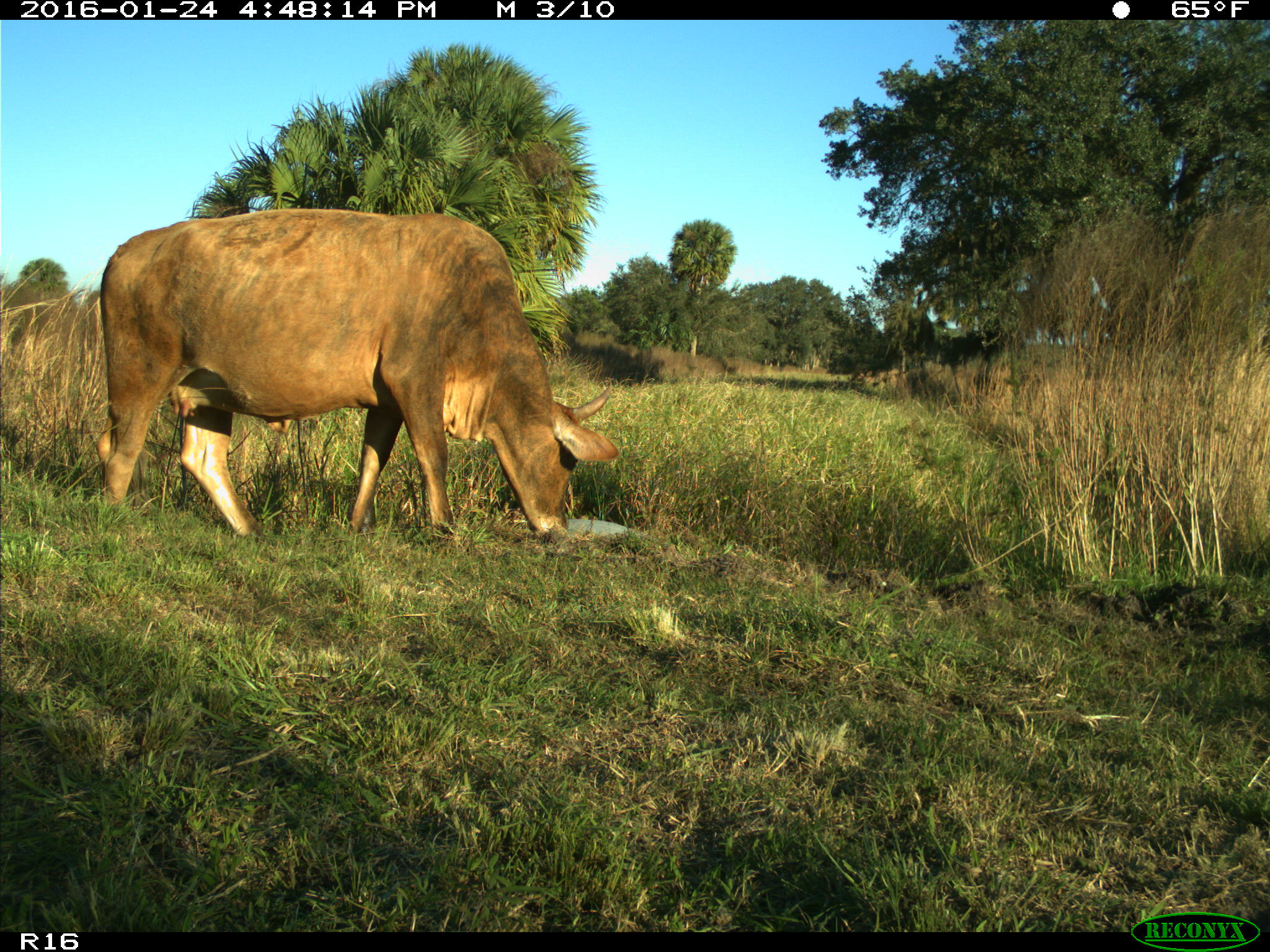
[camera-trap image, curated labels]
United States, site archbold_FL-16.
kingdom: Animalia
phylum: Chordata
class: Mammalia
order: Artiodactyla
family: Bovidae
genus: Bos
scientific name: Bos taurus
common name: domestic cow